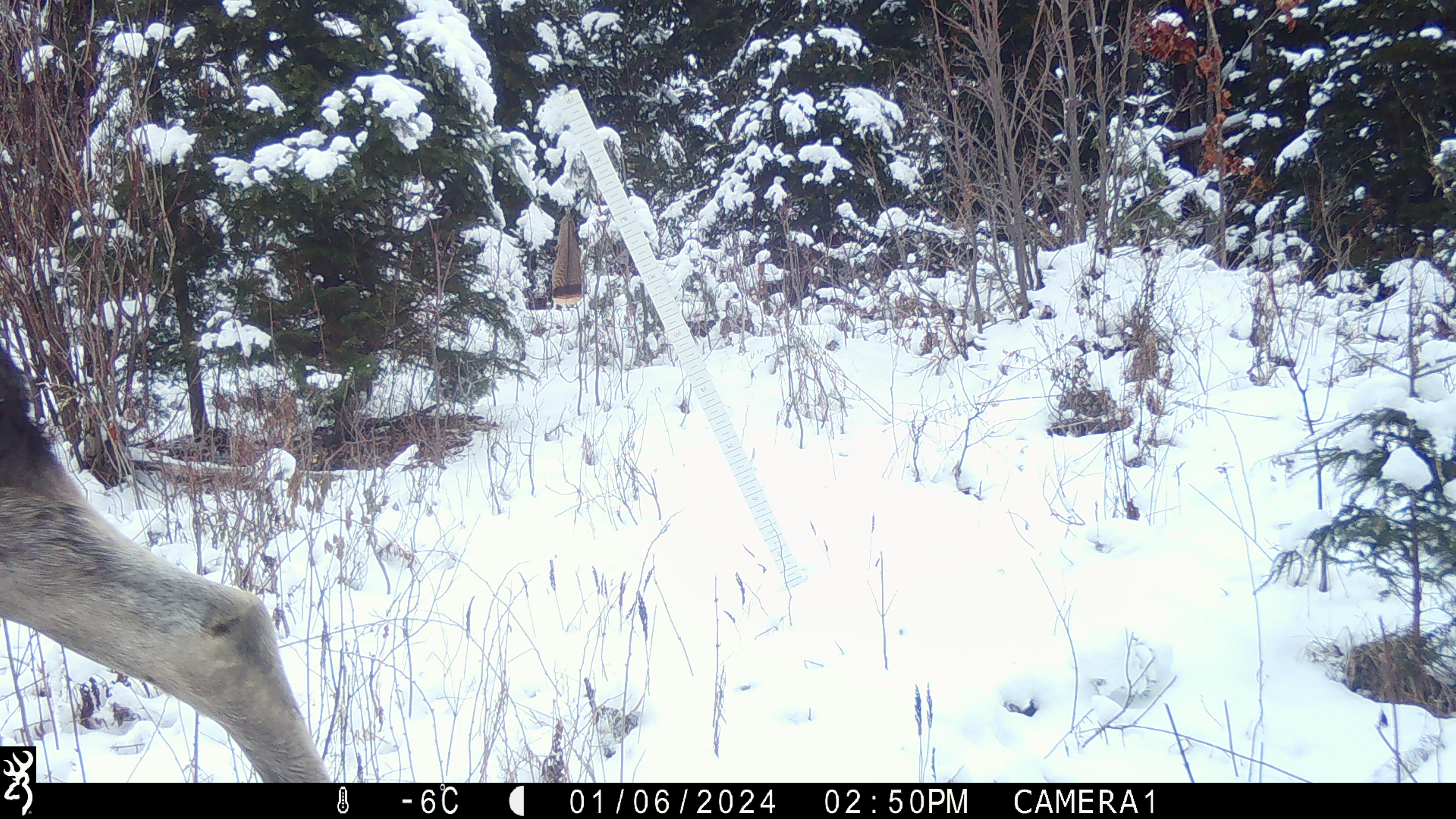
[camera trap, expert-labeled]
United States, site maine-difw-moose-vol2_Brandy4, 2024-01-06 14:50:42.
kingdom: Animalia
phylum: Chordata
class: Mammalia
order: Artiodactyla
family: Cervidae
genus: Alces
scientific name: Alces alces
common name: moose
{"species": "moose (Alces alces)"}